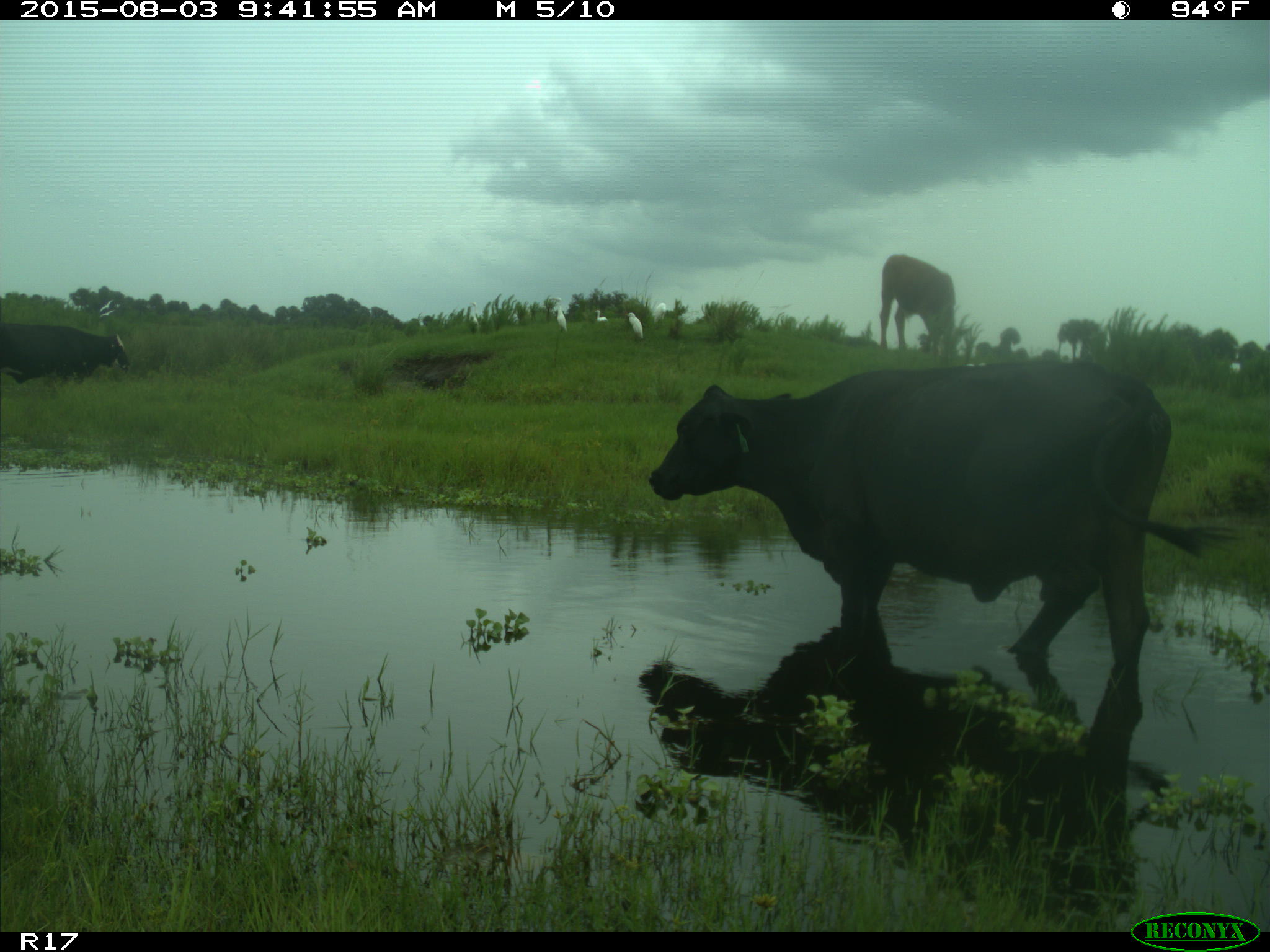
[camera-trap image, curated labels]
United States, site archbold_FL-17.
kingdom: Animalia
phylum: Chordata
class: Mammalia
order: Artiodactyla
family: Bovidae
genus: Bos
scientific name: Bos taurus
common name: domestic cow